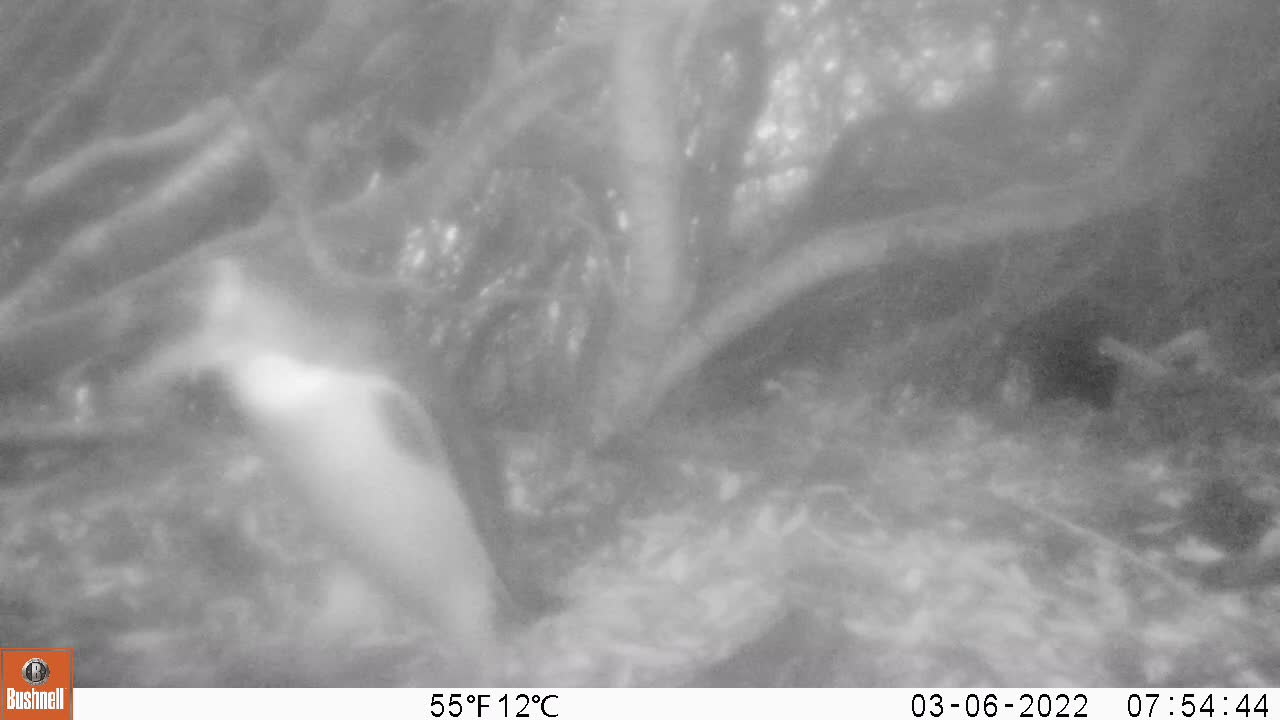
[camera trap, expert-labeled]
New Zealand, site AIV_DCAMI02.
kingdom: Animalia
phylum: Chordata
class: Aves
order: Sphenisciformes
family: Spheniscidae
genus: Megadyptes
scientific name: Megadyptes antipodes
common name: yellow-eyed penguin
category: yellow eyed penguin